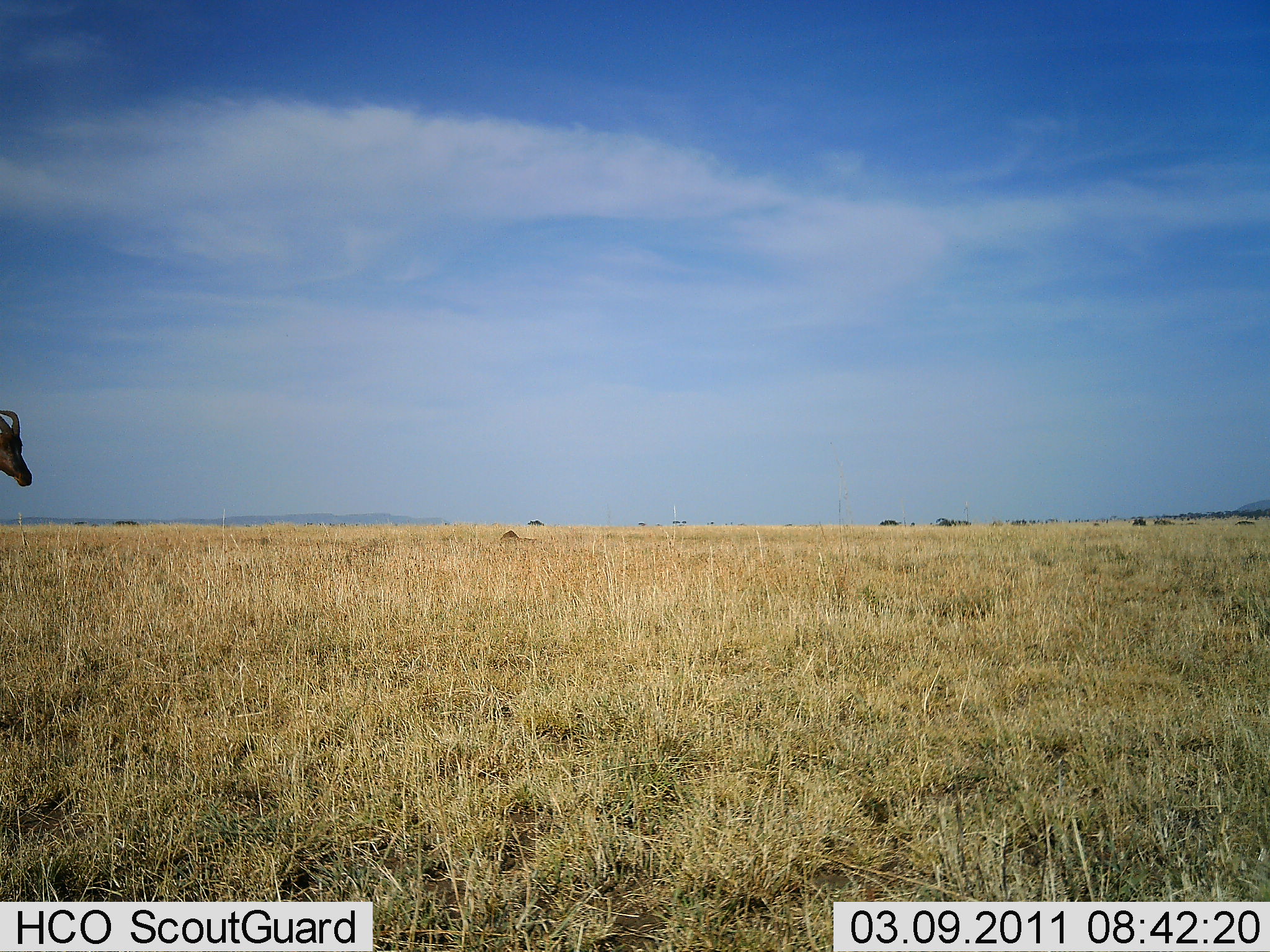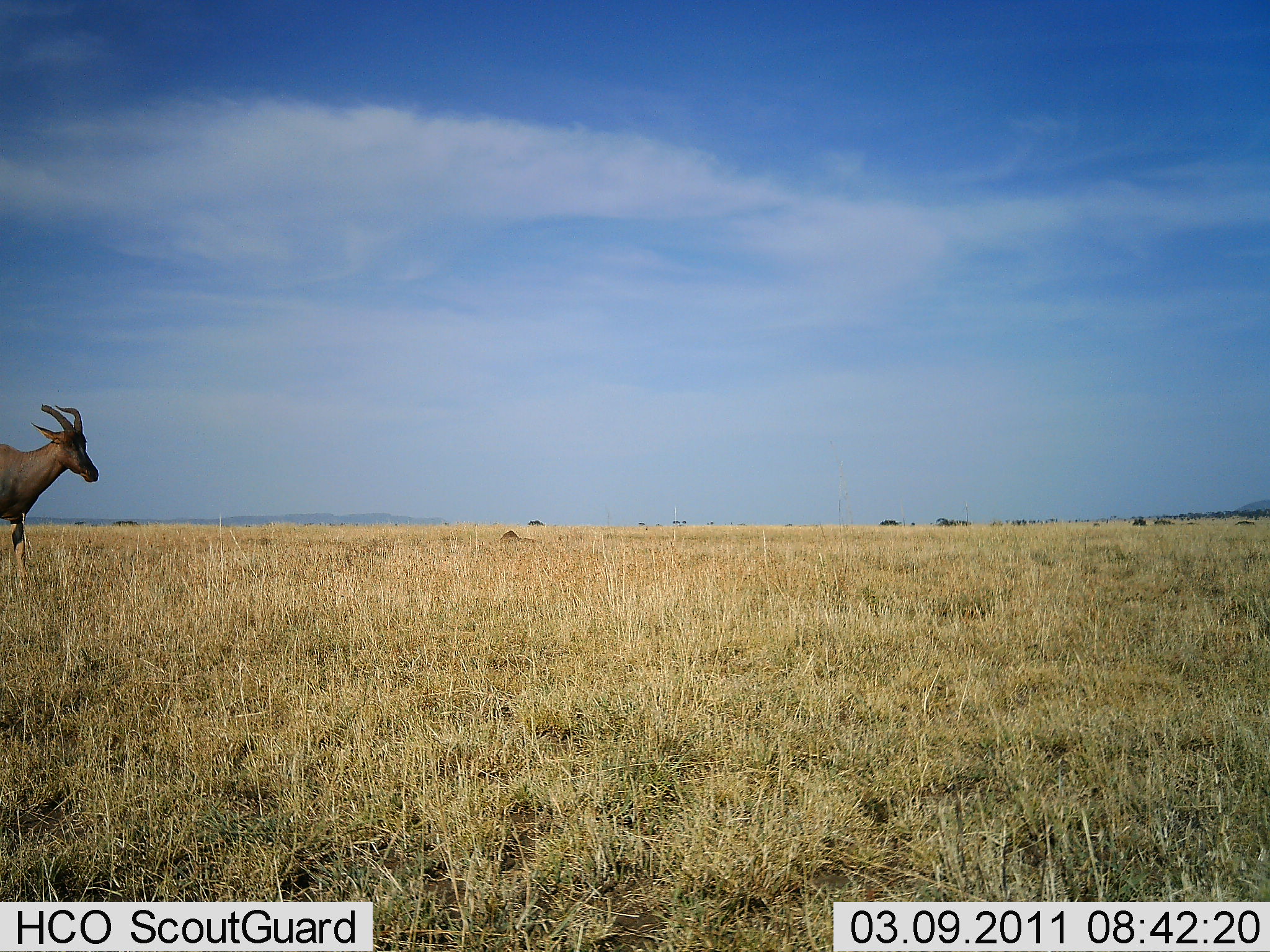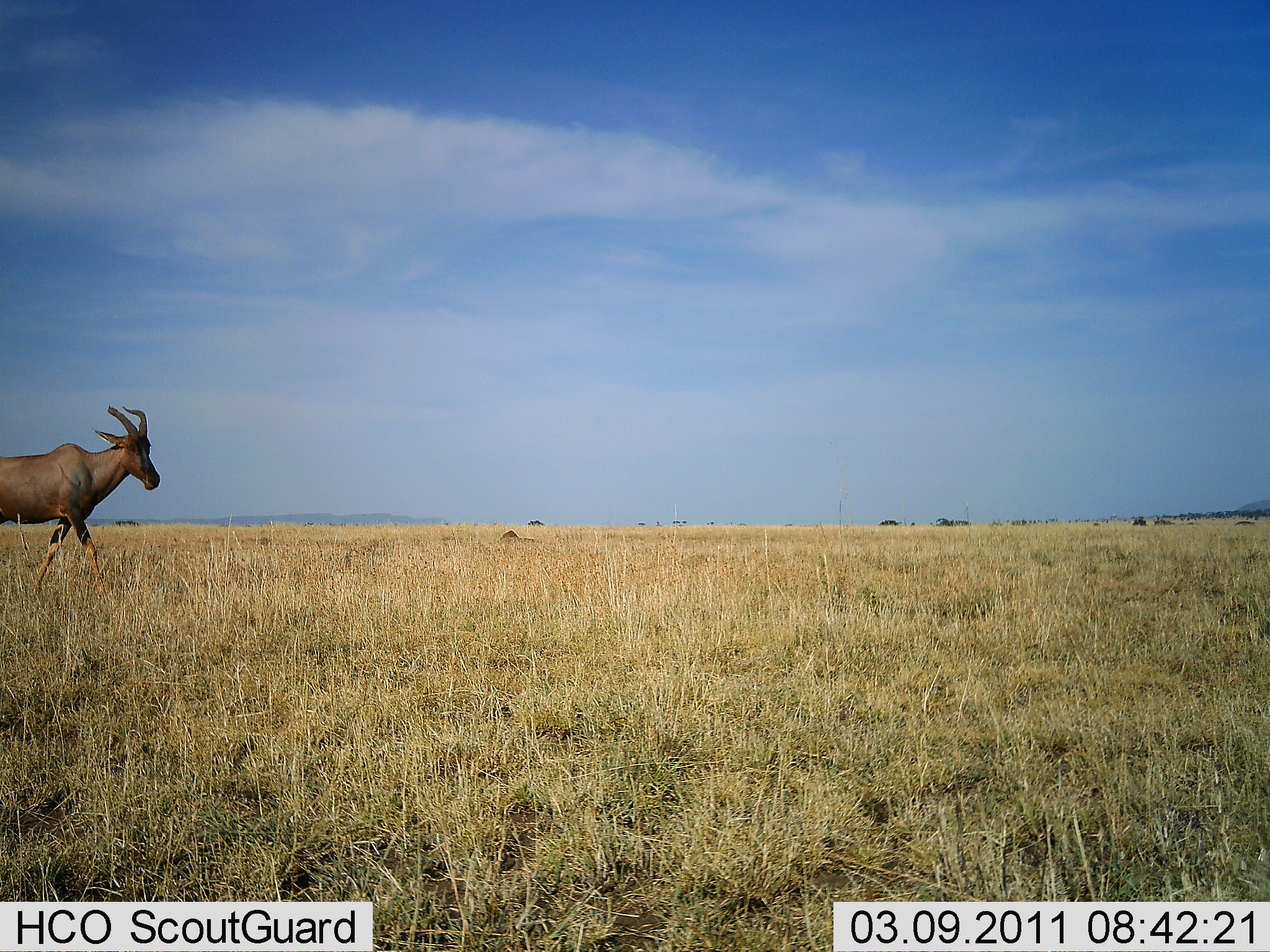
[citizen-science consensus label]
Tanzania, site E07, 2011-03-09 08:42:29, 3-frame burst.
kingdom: Animalia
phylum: Chordata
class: Mammalia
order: Artiodactyla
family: Bovidae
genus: Damaliscus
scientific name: Damaliscus lunatus jimela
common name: topi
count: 1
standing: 0%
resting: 0%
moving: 100%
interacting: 0%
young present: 0%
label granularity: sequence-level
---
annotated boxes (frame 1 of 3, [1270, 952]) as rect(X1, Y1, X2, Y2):
animal: rect(0, 410, 33, 487)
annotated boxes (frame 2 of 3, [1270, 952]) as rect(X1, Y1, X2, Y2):
animal: rect(0, 404, 99, 593)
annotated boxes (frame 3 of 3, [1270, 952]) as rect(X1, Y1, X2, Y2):
animal: rect(0, 404, 161, 600)